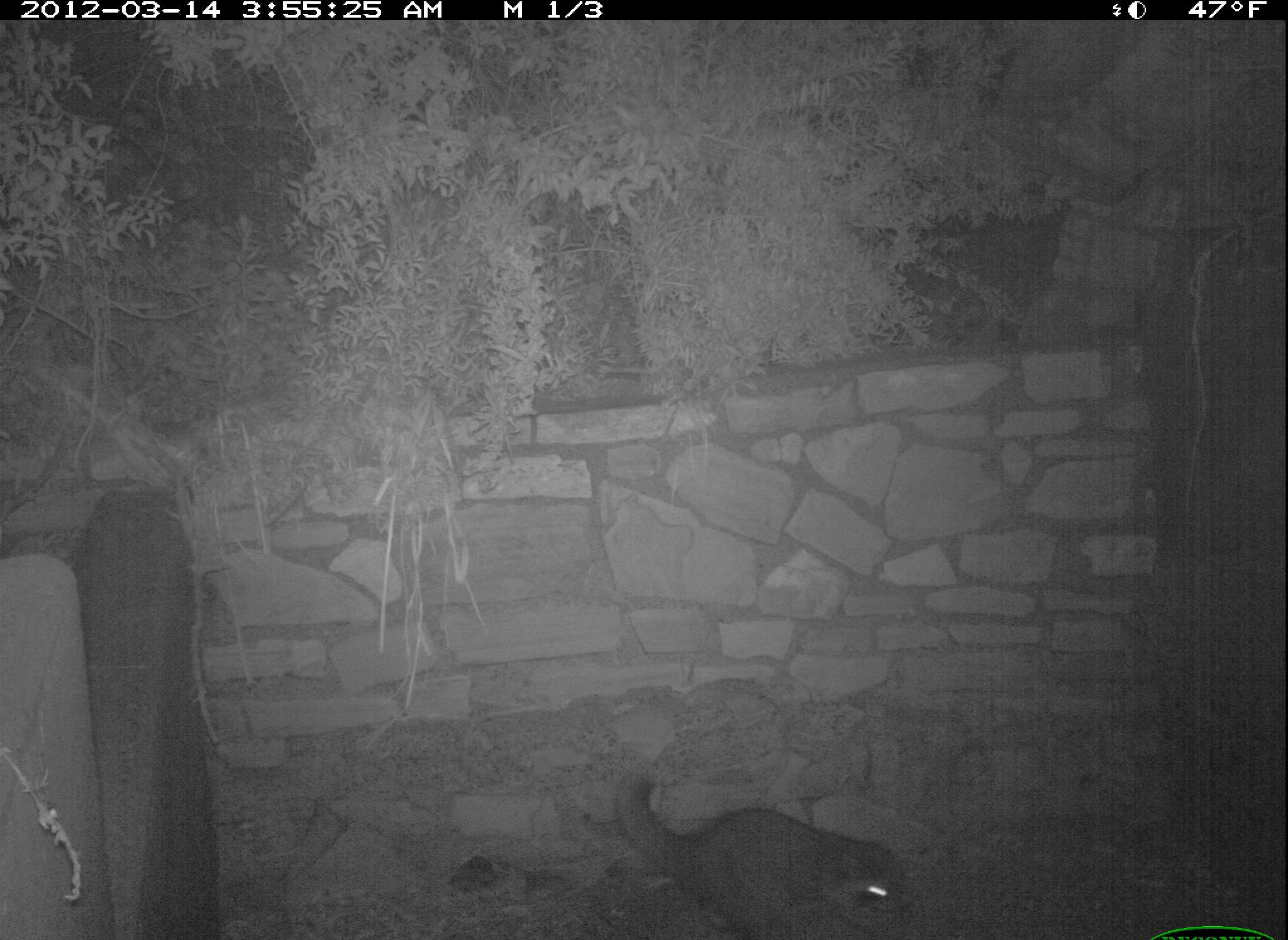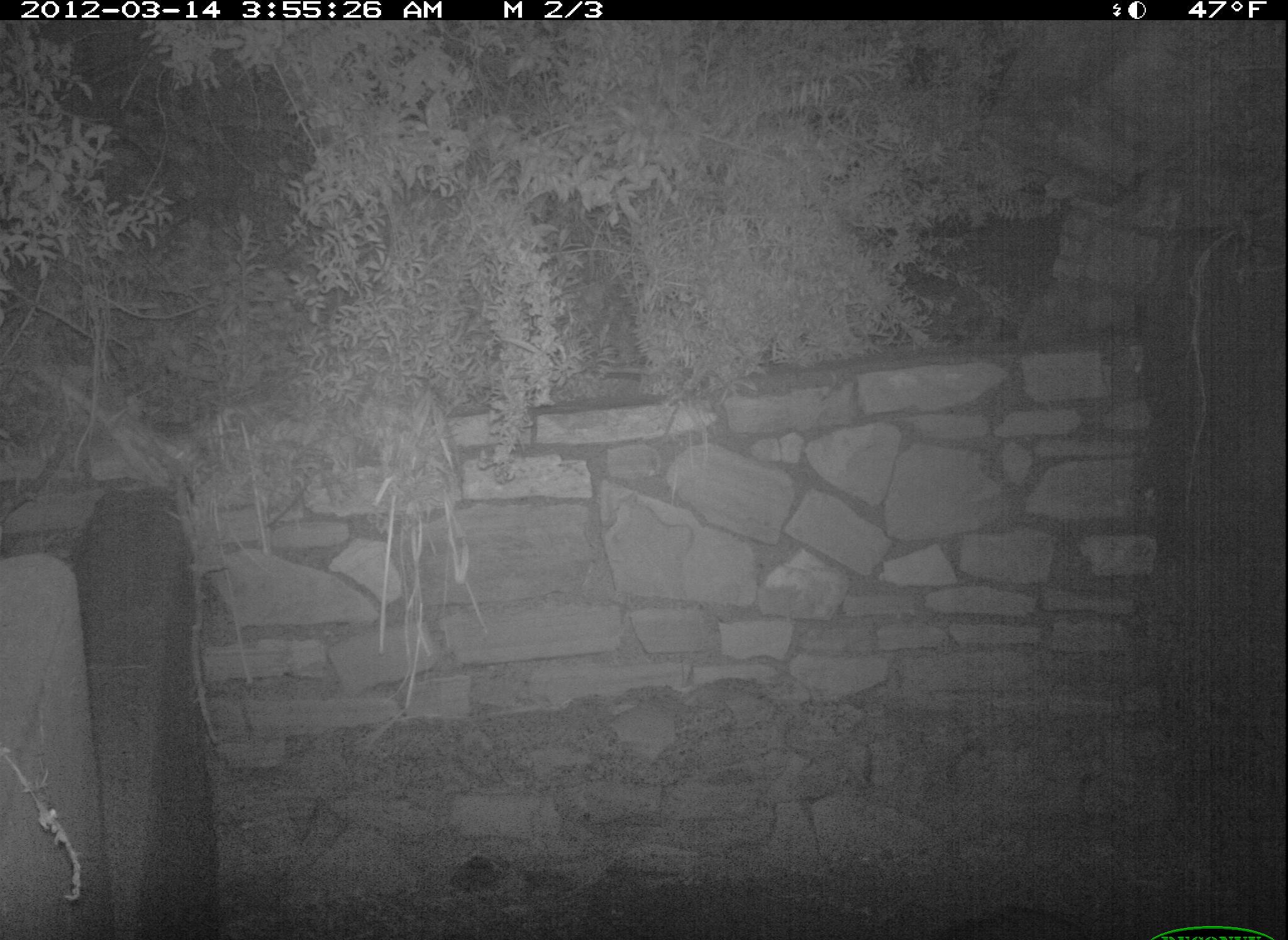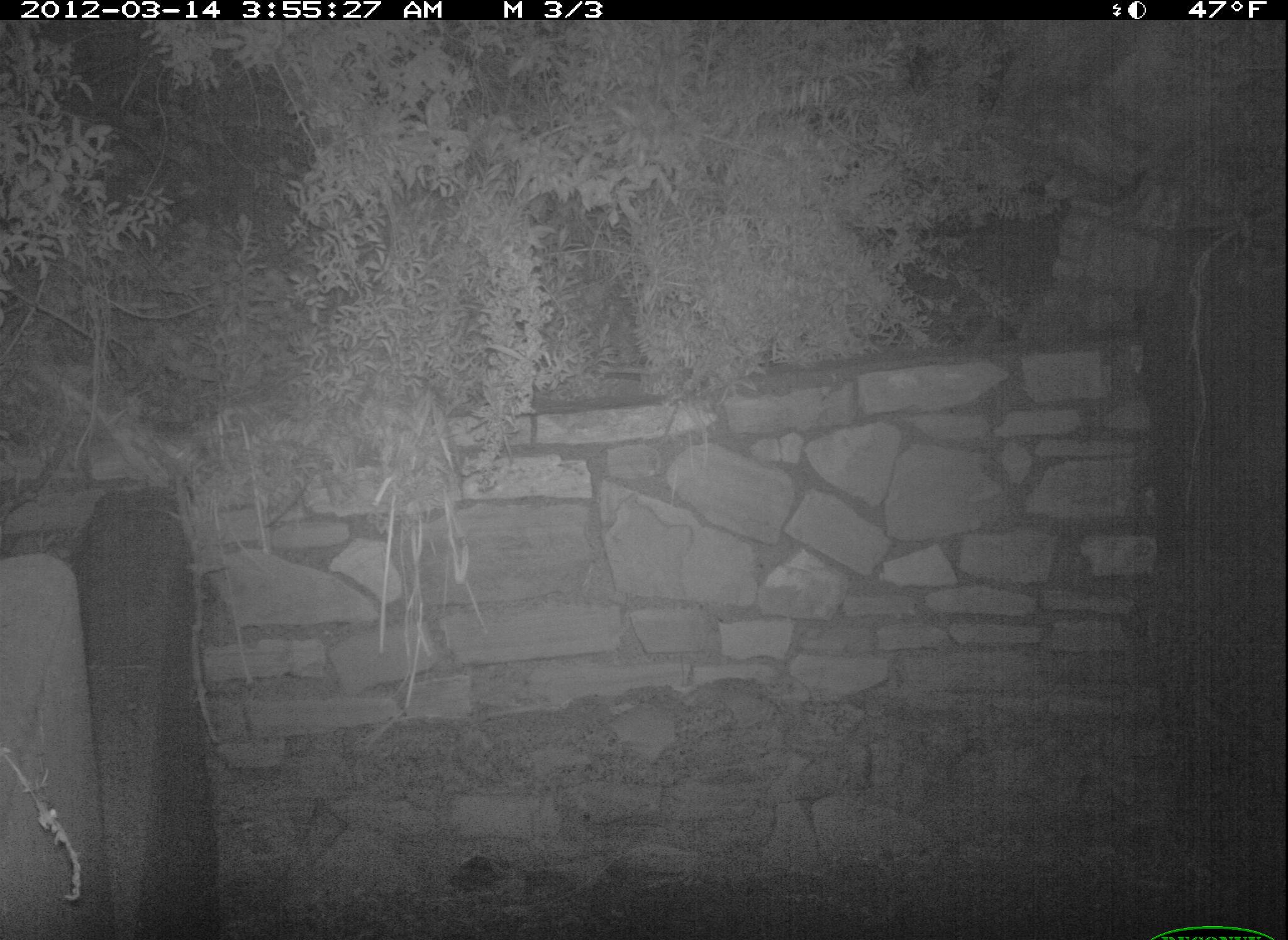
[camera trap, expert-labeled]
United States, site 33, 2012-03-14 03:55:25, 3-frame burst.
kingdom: Animalia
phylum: Chordata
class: Mammalia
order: Carnivora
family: Procyonidae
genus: Procyon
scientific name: Procyon lotor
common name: raccoon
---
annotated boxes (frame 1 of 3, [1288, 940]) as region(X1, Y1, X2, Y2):
raccoon: region(620, 741, 921, 937)